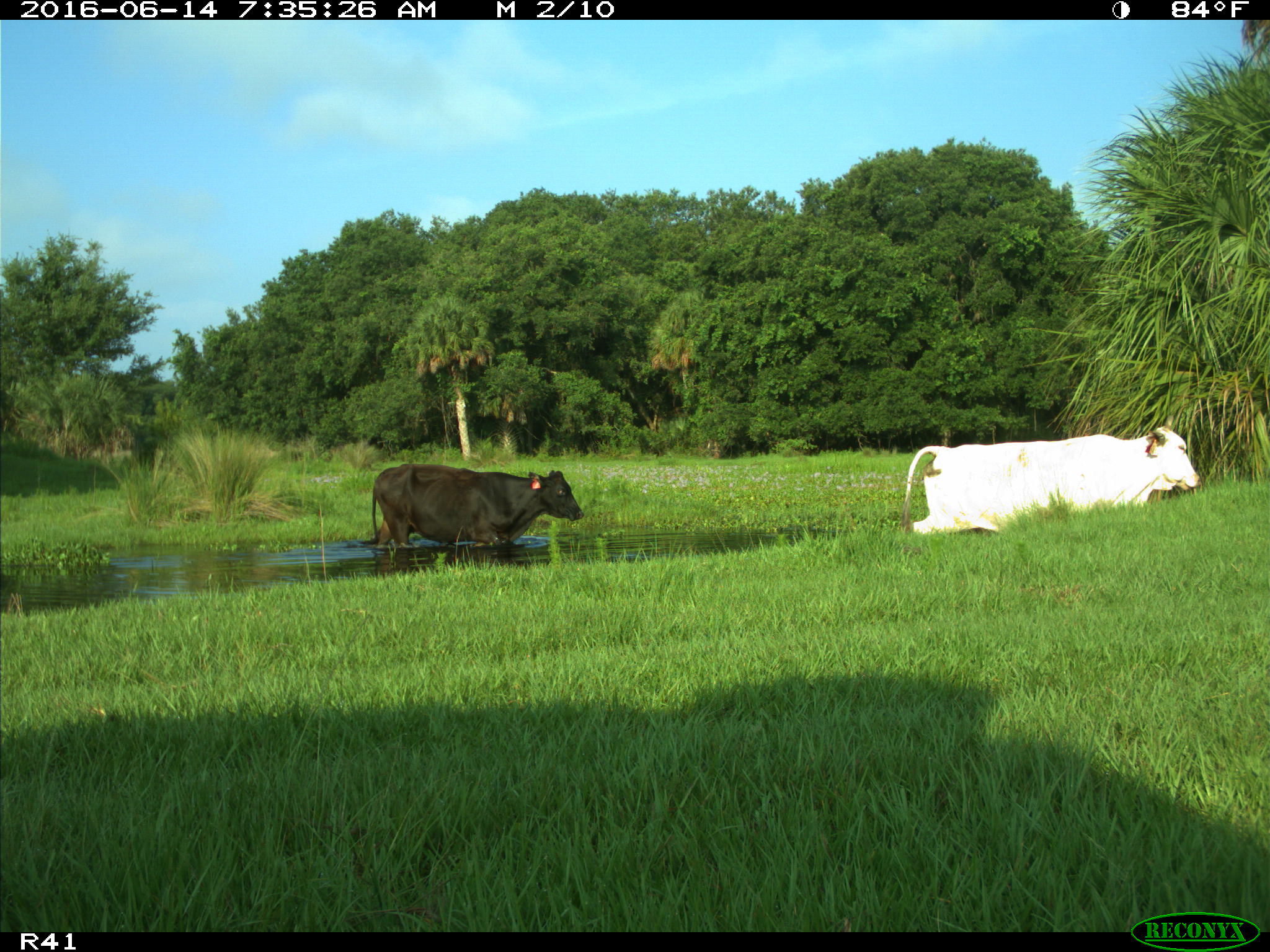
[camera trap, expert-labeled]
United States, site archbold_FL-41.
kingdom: Animalia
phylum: Chordata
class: Mammalia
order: Artiodactyla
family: Bovidae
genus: Bos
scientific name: Bos taurus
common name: domestic cow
Bos taurus (domestic cow).